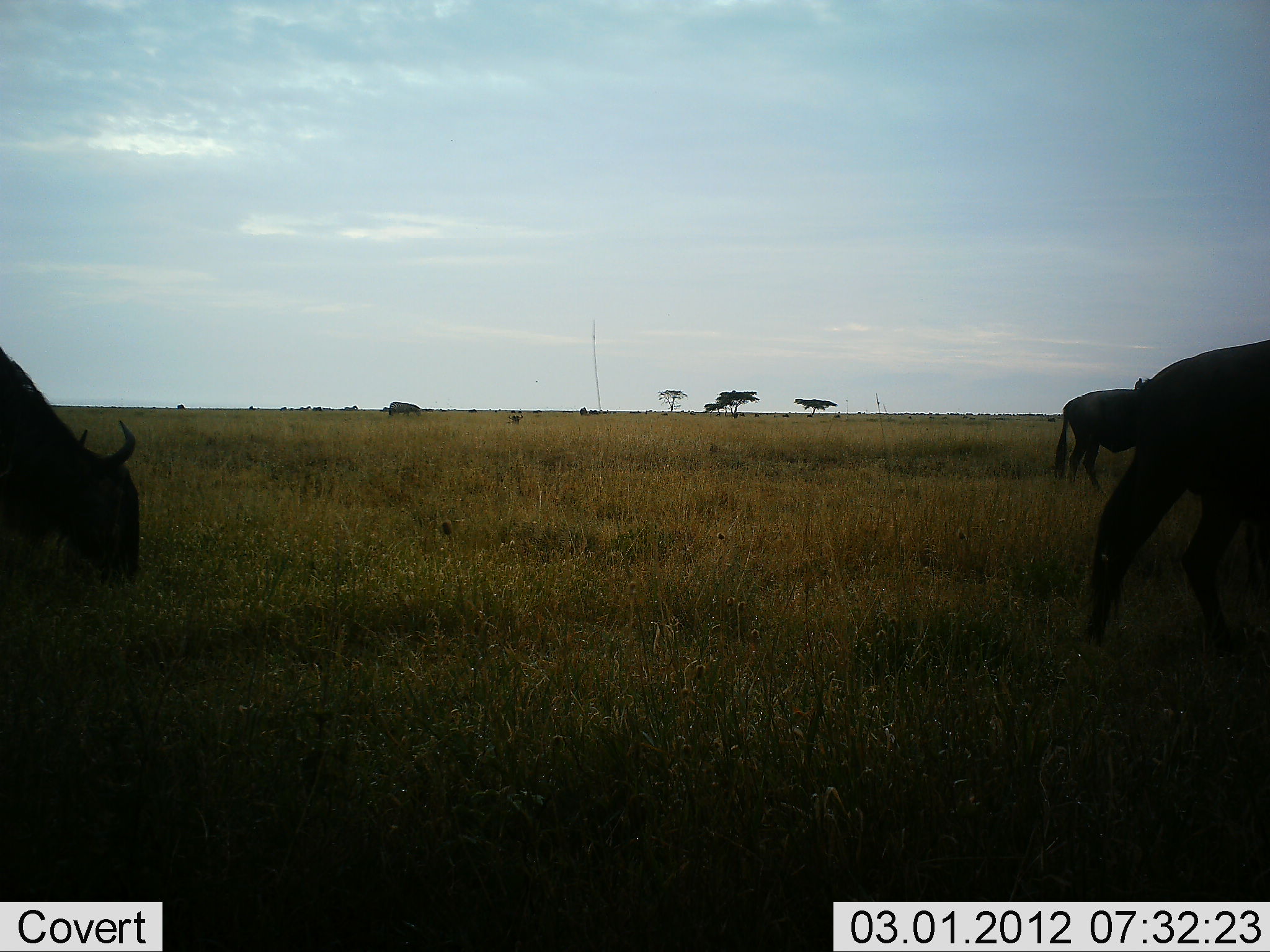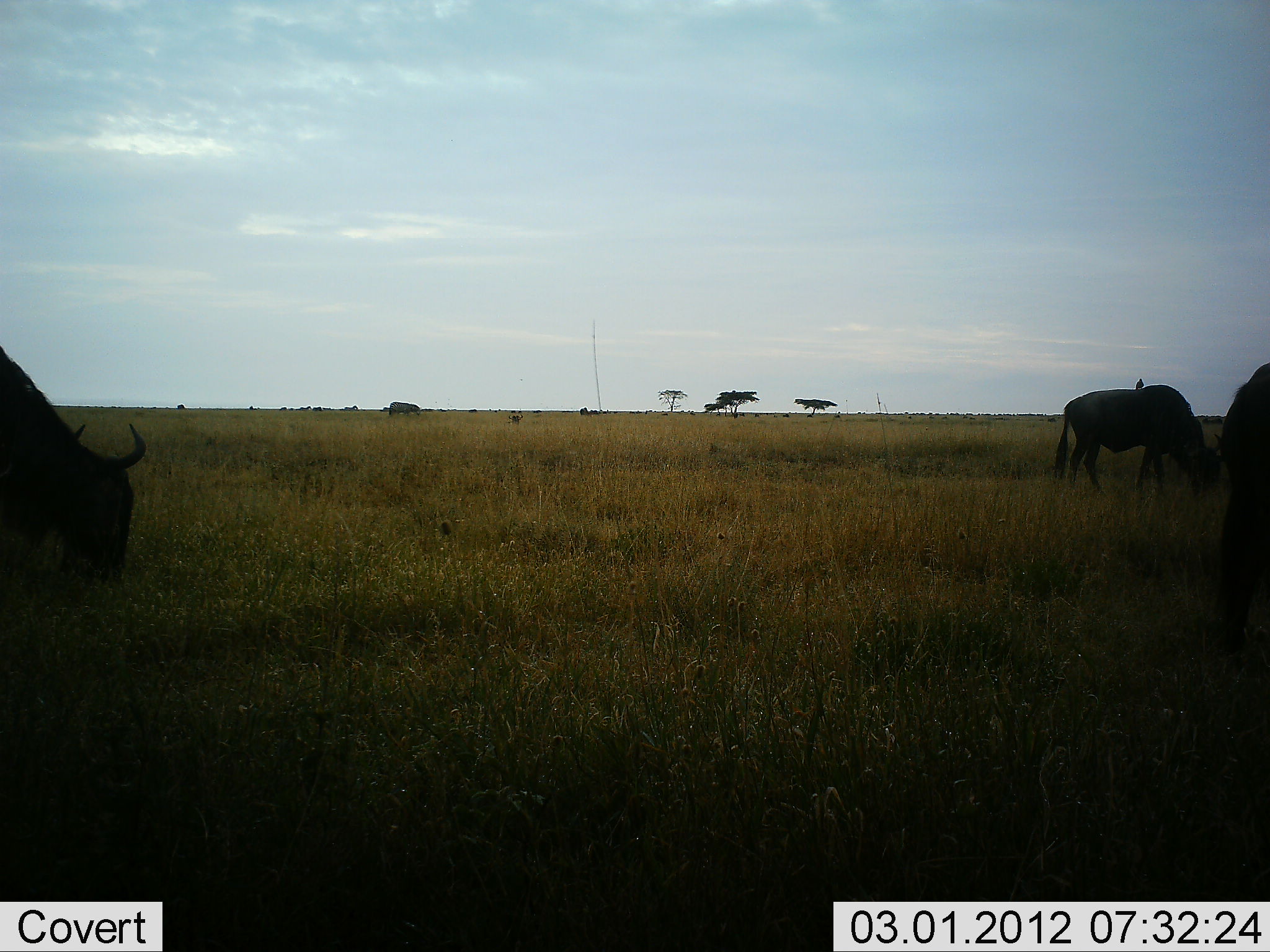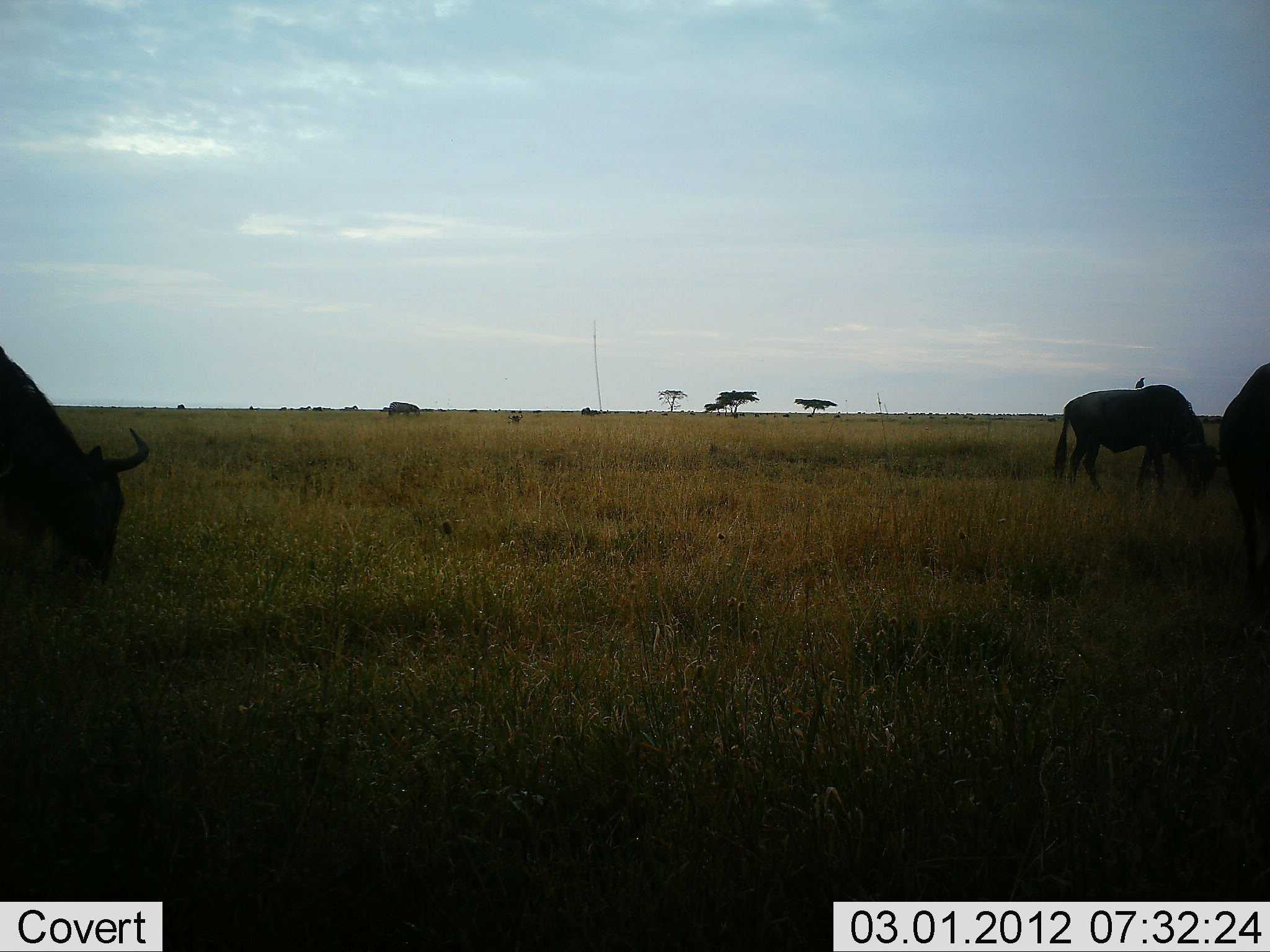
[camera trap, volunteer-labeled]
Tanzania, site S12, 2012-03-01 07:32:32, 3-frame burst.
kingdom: Animalia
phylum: Chordata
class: Mammalia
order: Artiodactyla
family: Bovidae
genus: Connochaetes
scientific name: Connochaetes taurinus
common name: blue wildebeest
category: wildebeest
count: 3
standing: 25%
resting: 6%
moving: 38%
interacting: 0%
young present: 0%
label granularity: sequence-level